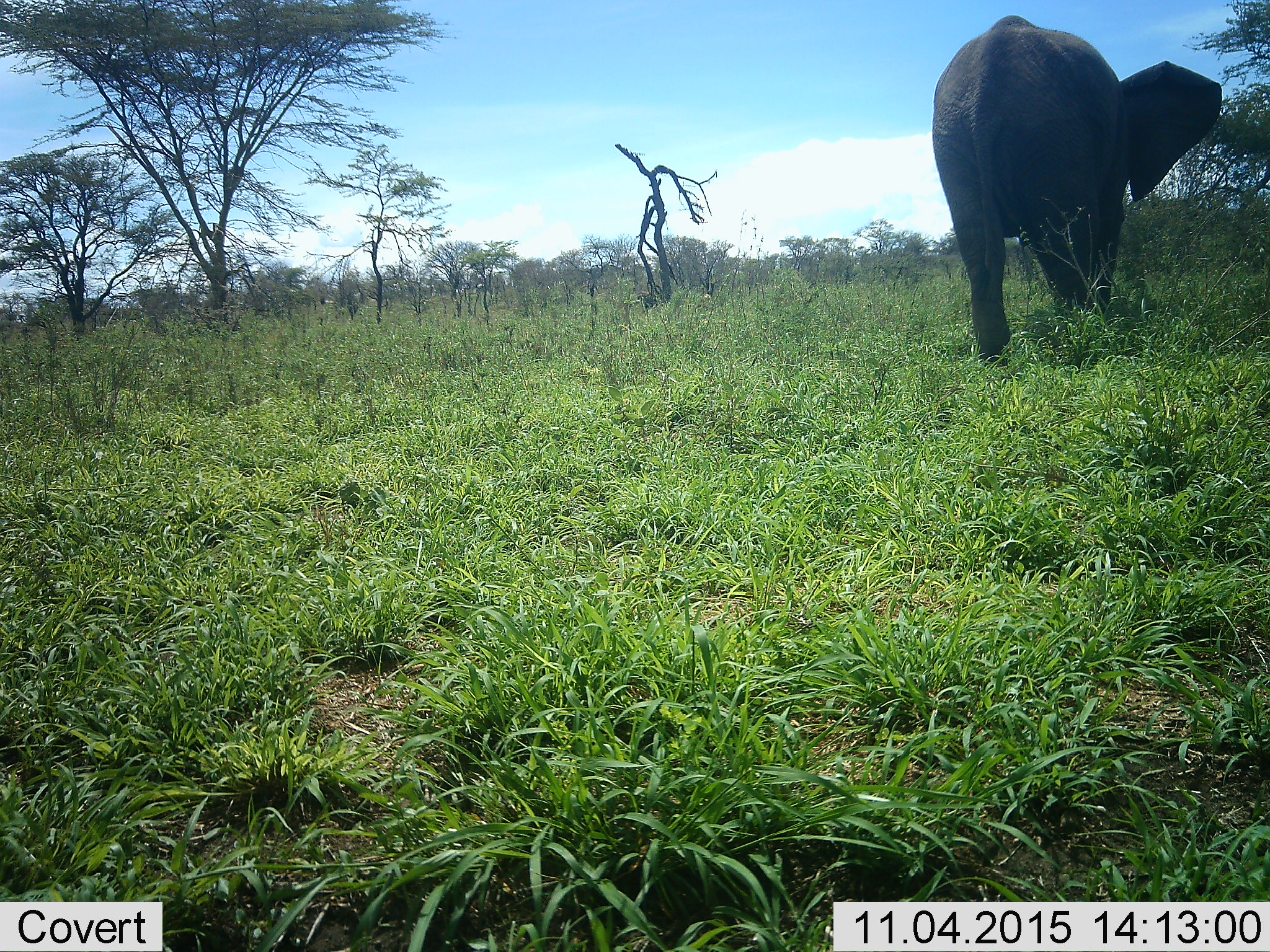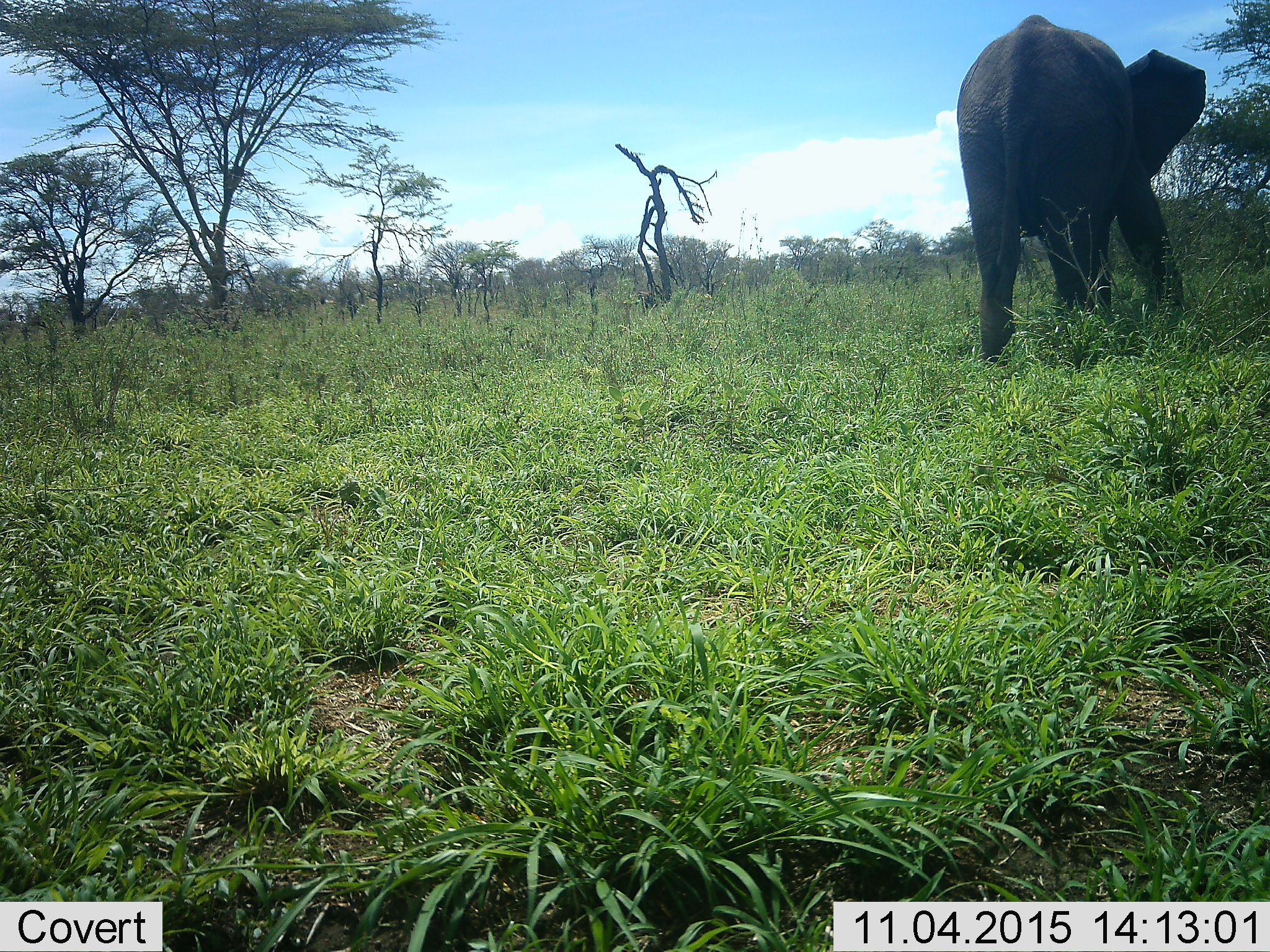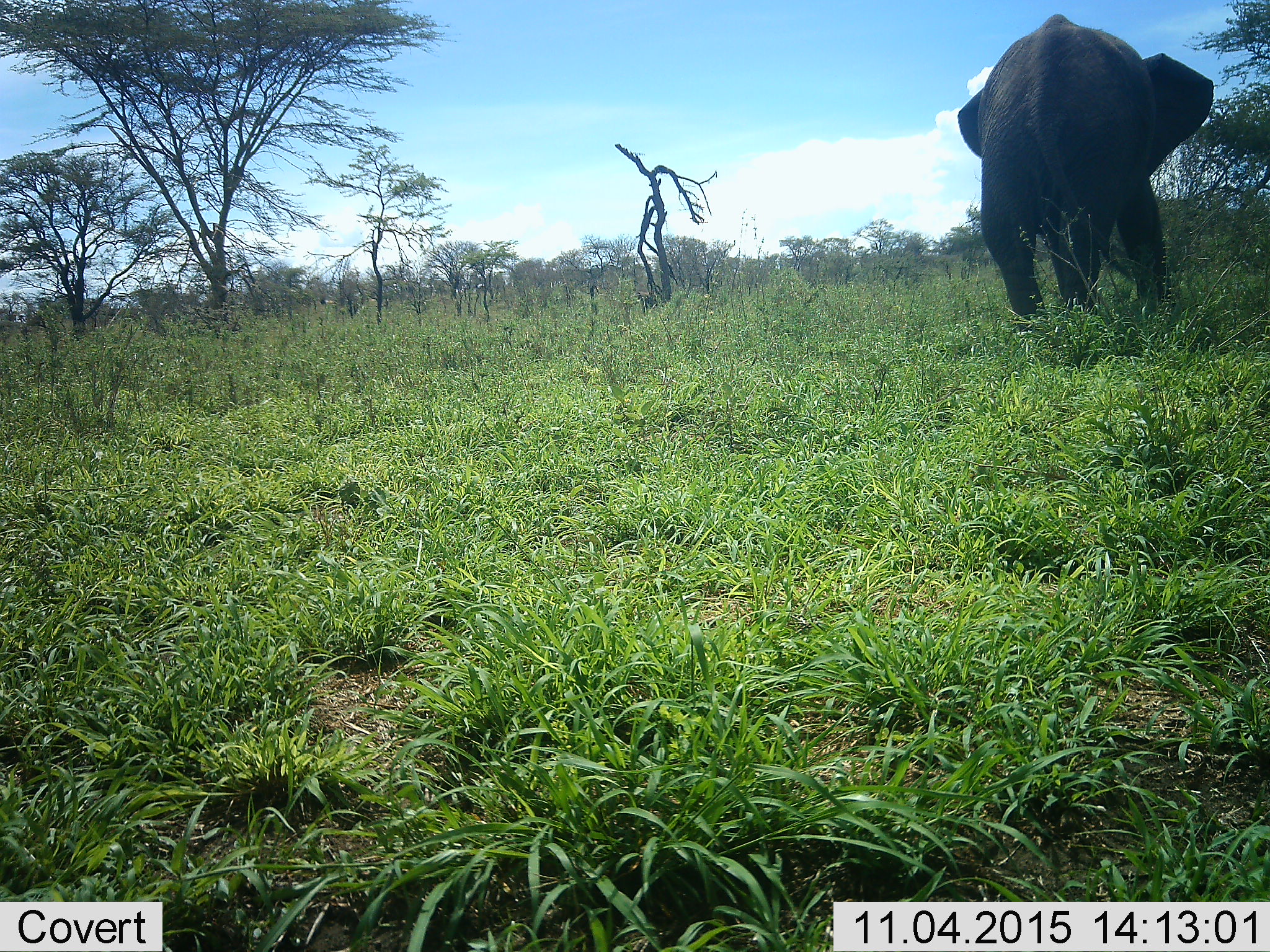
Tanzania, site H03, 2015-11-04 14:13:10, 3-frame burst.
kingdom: Animalia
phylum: Chordata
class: Mammalia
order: Proboscidea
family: Elephantidae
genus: Loxodonta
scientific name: Loxodonta africana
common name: african bush elephant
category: elephant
Elephant (african bush elephant) (Loxodonta africana), count 1. Behavior (volunteer vote fractions): standing 10%, resting 0%, moving 90%, interacting 0%. Young present (vote fraction): 0%. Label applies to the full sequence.